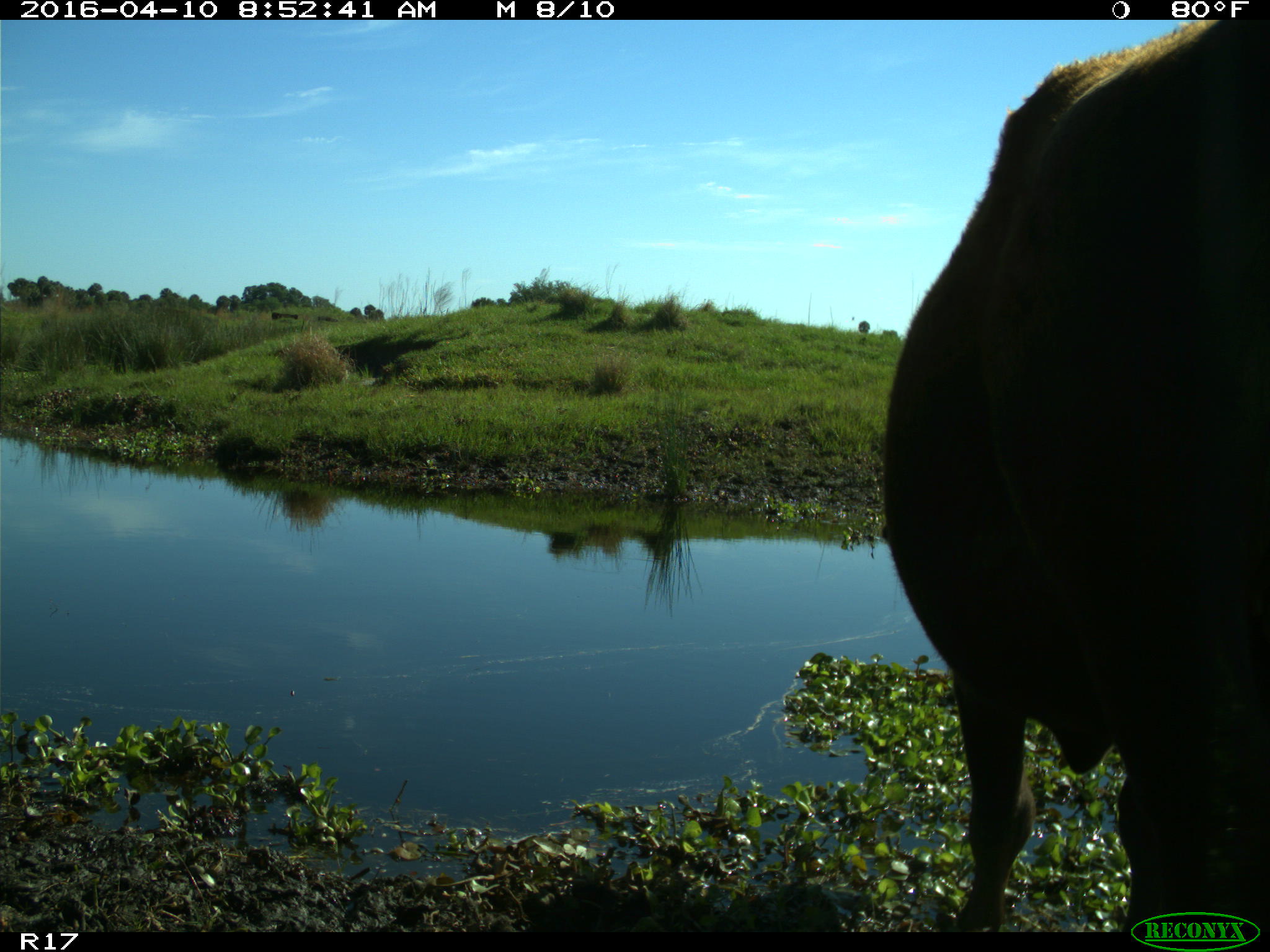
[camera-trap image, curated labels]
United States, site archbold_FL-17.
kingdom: Animalia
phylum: Chordata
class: Mammalia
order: Artiodactyla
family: Bovidae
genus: Bos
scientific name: Bos taurus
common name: domestic cow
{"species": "Bos taurus (domestic cow)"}